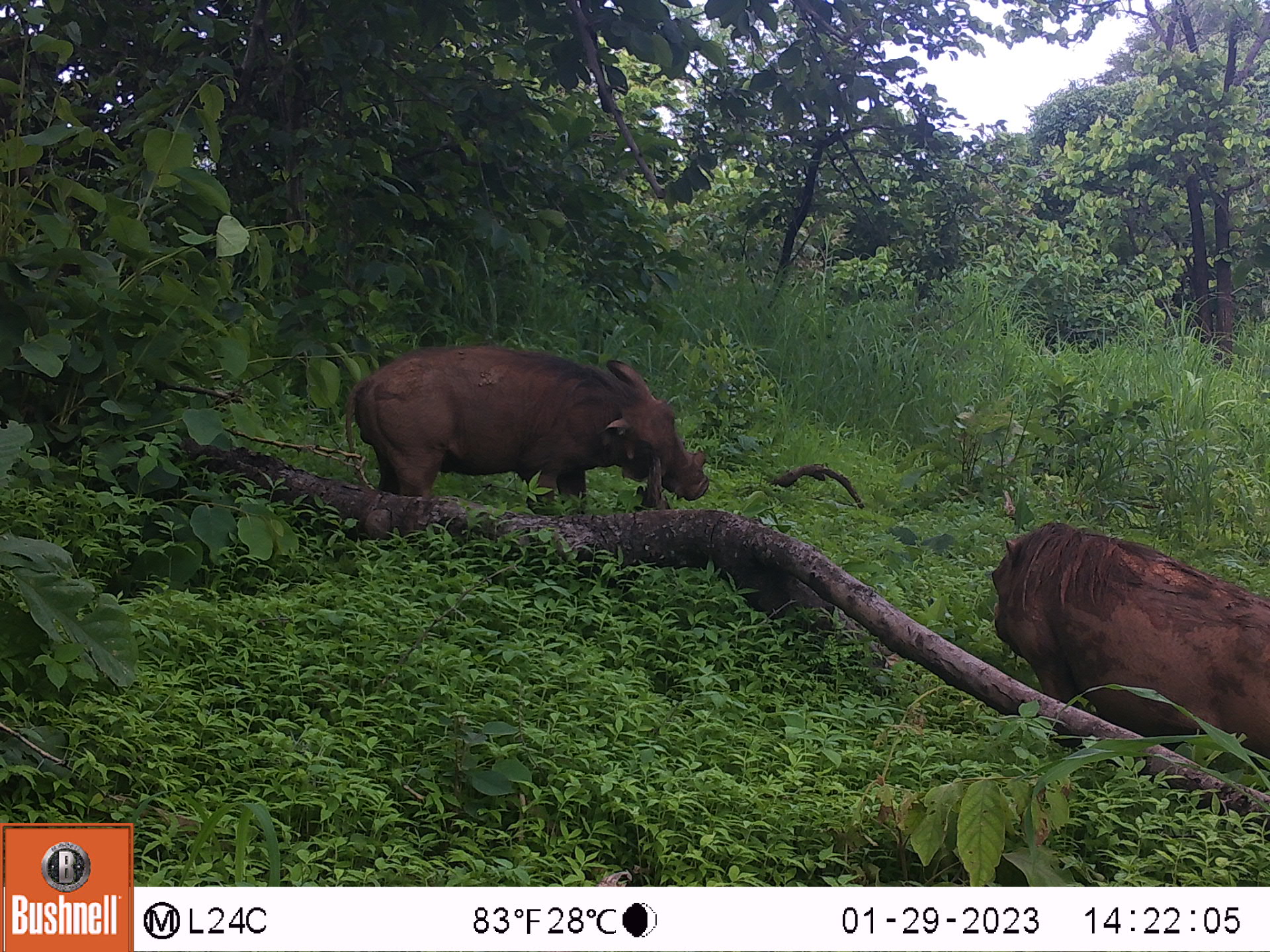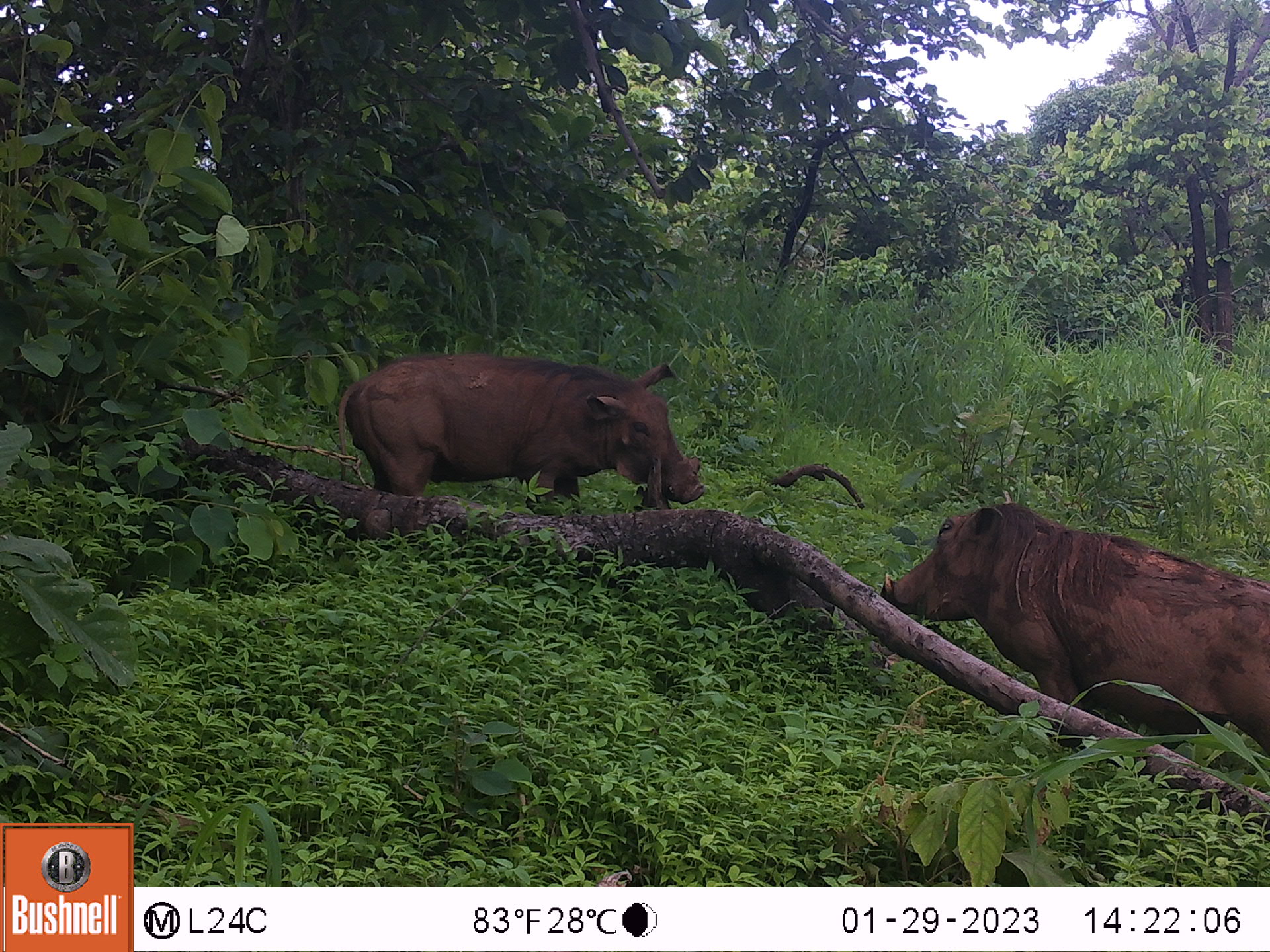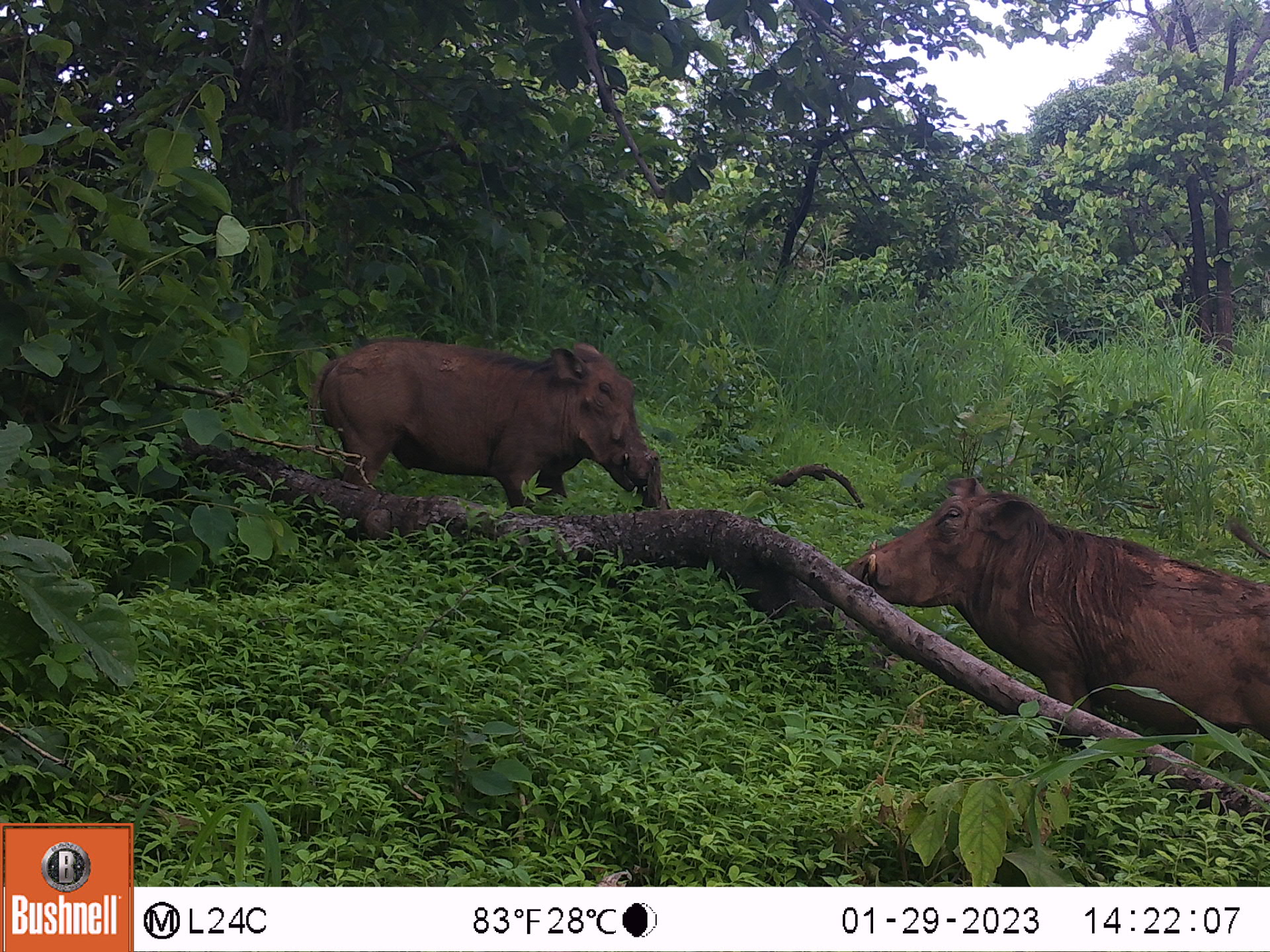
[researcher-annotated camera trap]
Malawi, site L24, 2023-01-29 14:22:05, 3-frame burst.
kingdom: Animalia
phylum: Chordata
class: Mammalia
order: Artiodactyla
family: Suidae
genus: Phacochoerus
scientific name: Phacochoerus africanus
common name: common warthog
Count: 2.